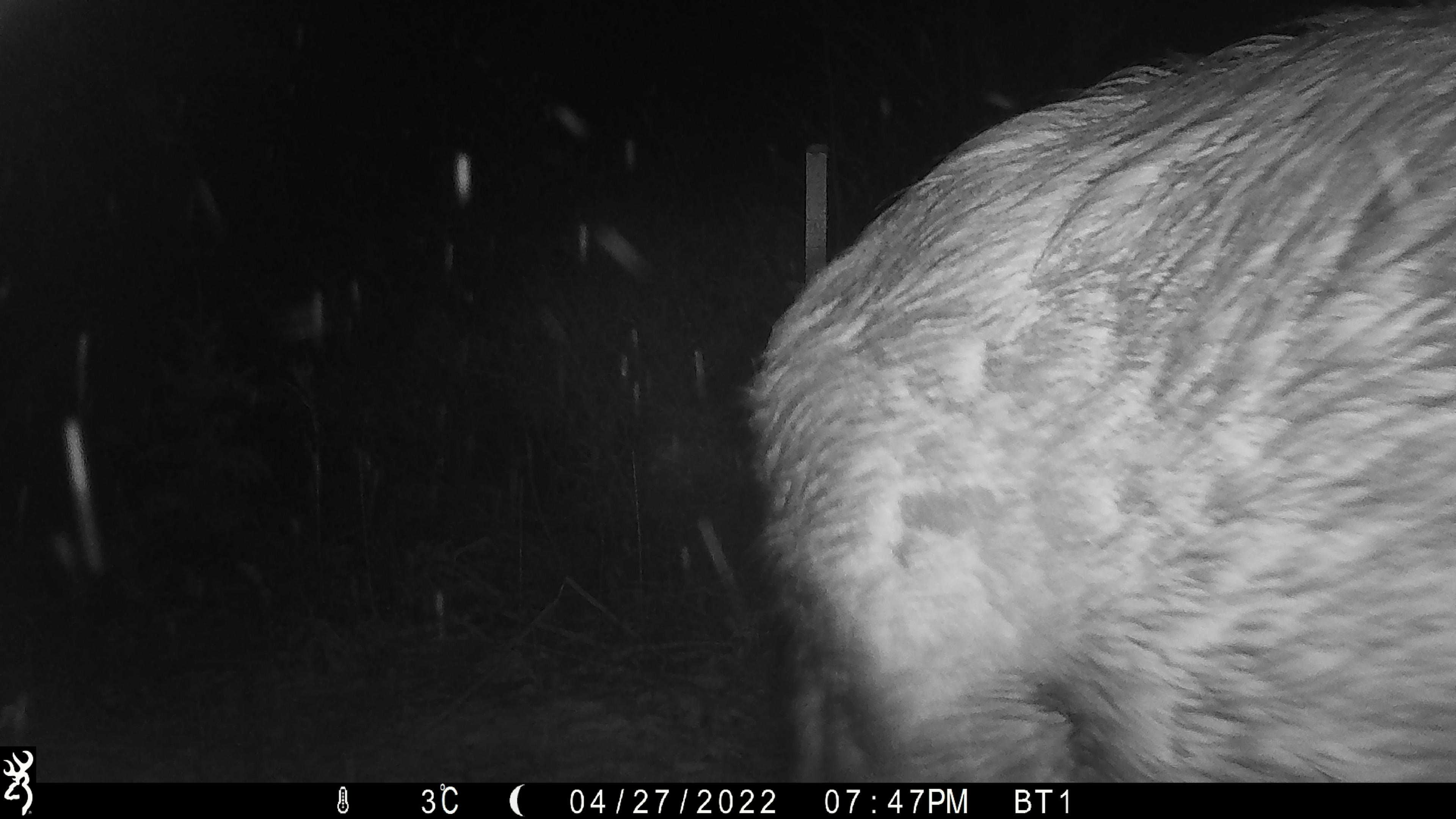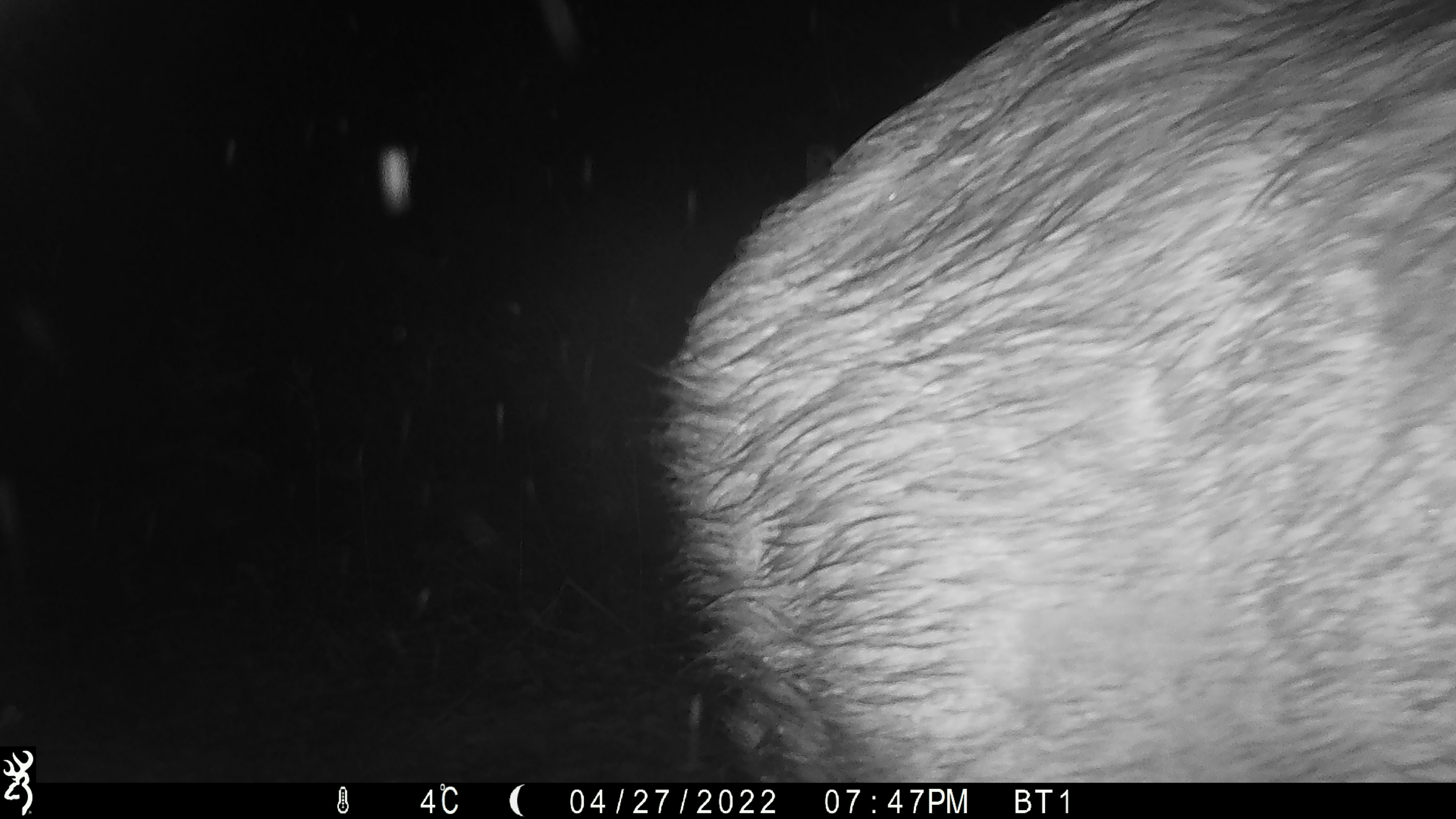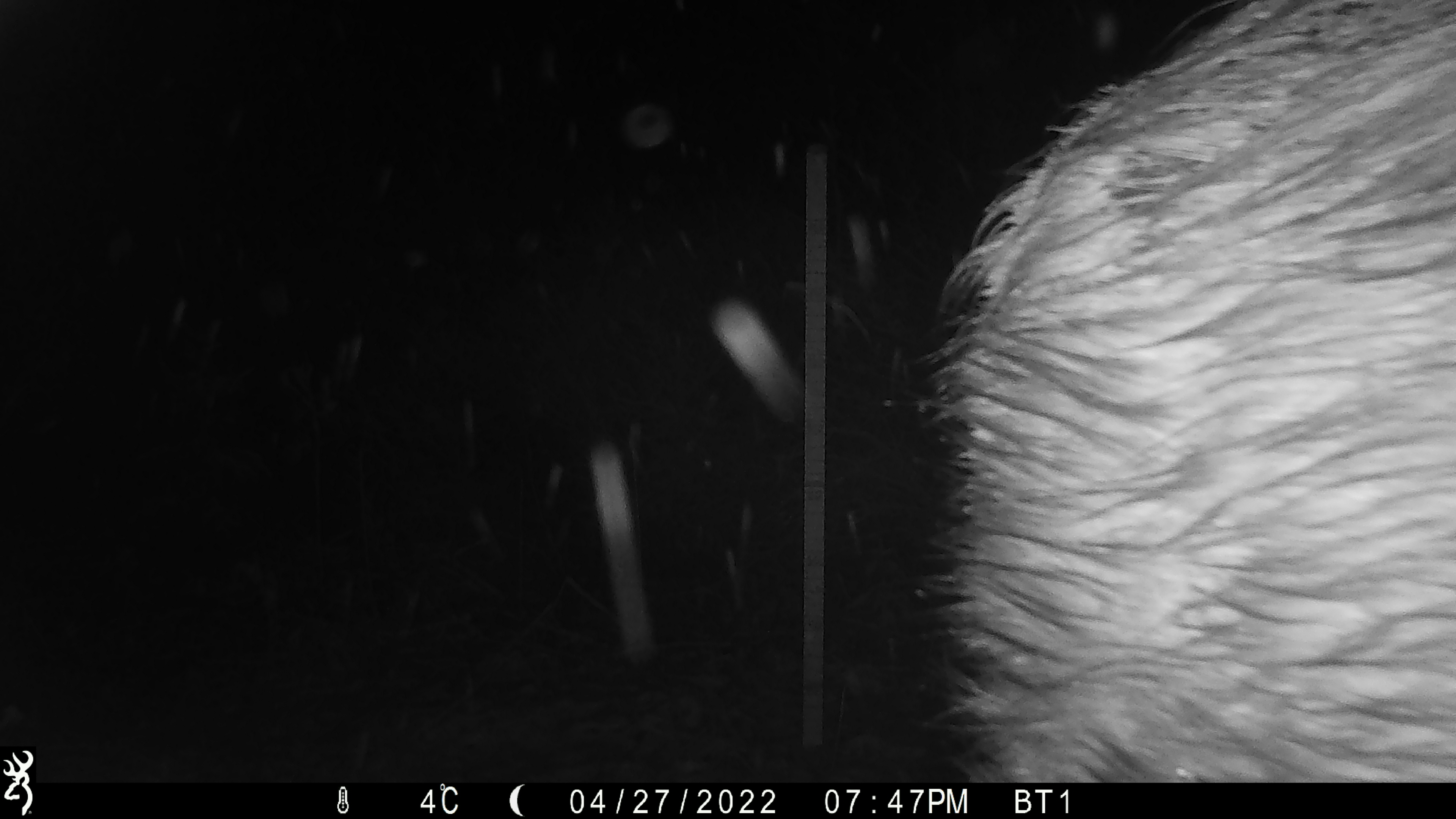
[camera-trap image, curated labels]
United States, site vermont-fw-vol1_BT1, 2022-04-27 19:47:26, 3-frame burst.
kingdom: Animalia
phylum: Chordata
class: Mammalia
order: Artiodactyla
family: Cervidae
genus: Alces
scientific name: Alces alces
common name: moose